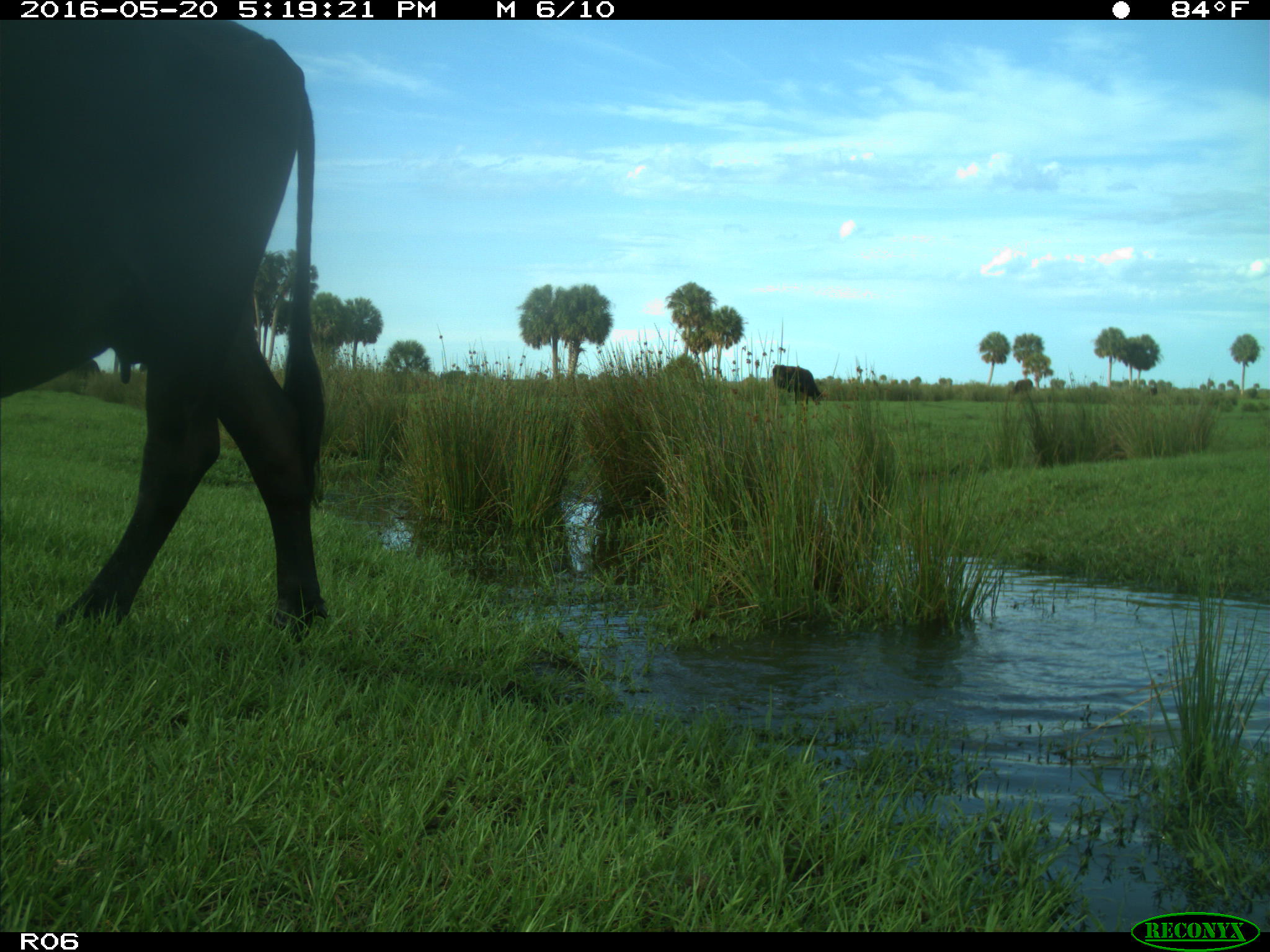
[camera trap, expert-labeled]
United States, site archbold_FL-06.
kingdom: Animalia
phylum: Chordata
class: Mammalia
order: Artiodactyla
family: Bovidae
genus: Bos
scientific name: Bos taurus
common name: domestic cow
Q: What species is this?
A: Bos taurus (domestic cow).